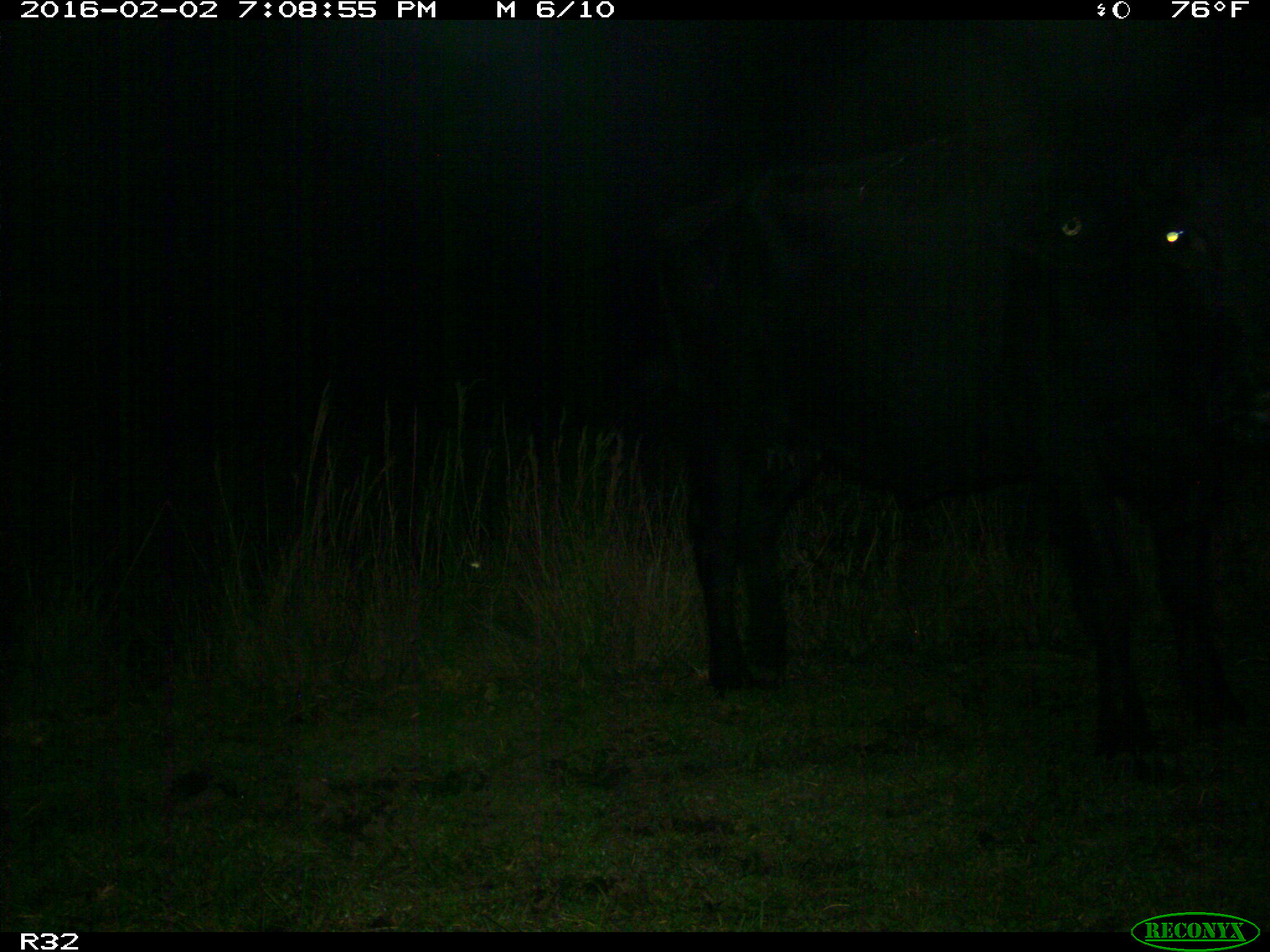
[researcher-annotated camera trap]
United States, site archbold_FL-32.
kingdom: Animalia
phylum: Chordata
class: Mammalia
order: Artiodactyla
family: Bovidae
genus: Bos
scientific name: Bos taurus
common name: domestic cow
Bos taurus (domestic cow).